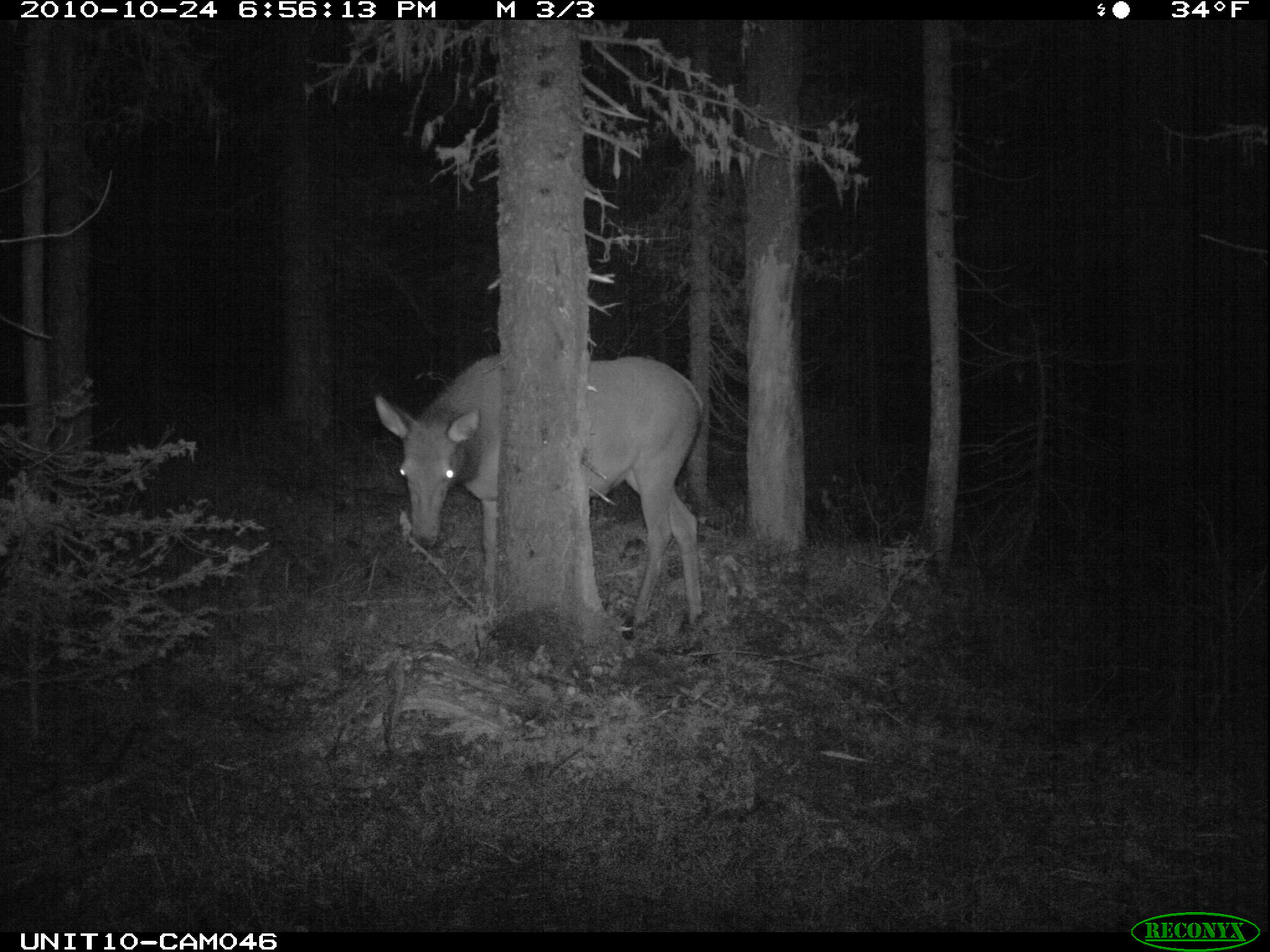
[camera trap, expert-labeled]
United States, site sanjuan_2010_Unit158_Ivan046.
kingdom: Animalia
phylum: Chordata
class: Mammalia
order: Artiodactyla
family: Cervidae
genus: Cervus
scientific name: Cervus elaphus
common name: red deer